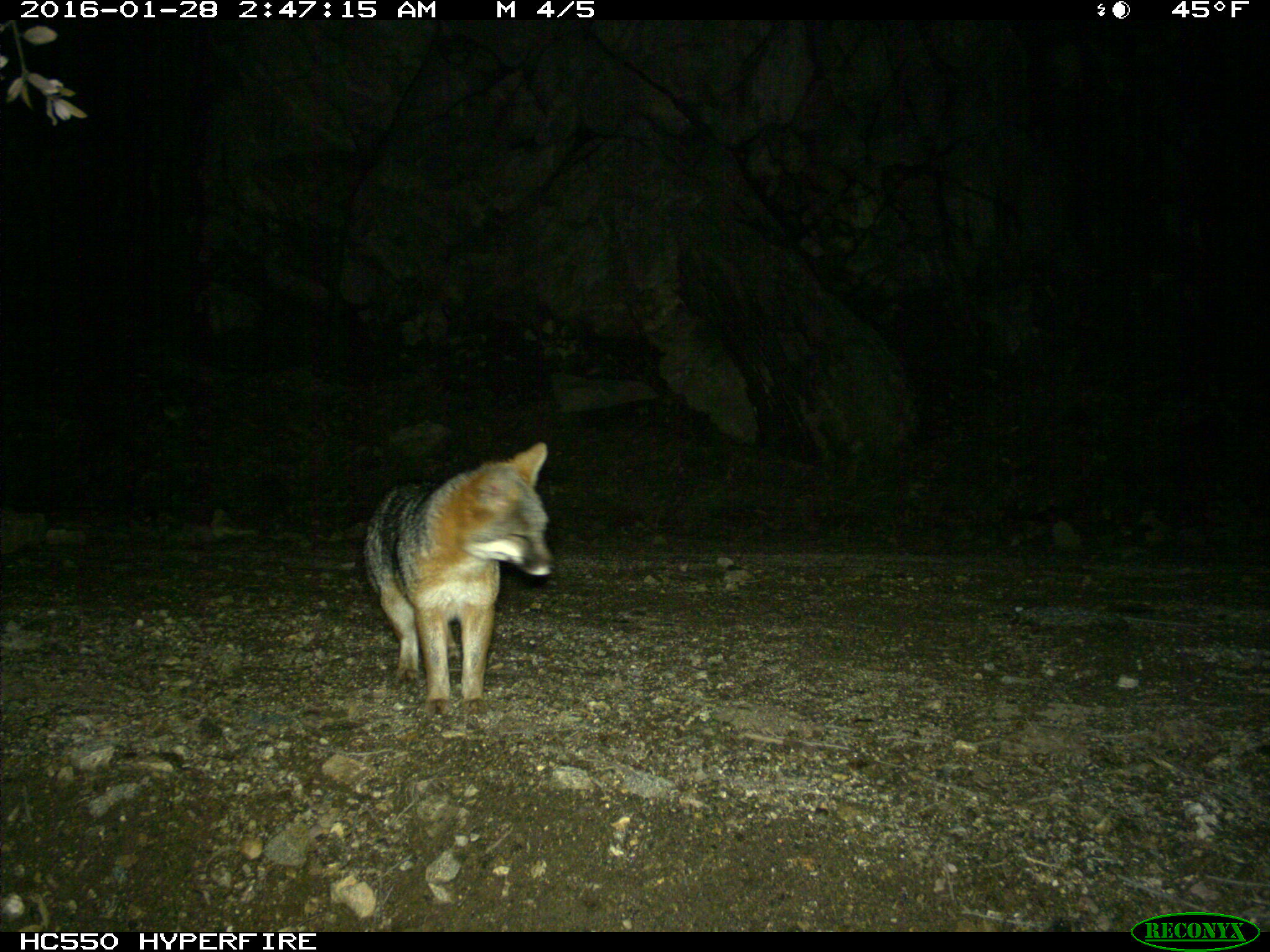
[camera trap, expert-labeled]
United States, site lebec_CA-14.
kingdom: Animalia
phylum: Chordata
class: Mammalia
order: Carnivora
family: Canidae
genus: Urocyon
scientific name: Urocyon cinereoargenteus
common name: gray fox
Urocyon cinereoargenteus (gray fox).